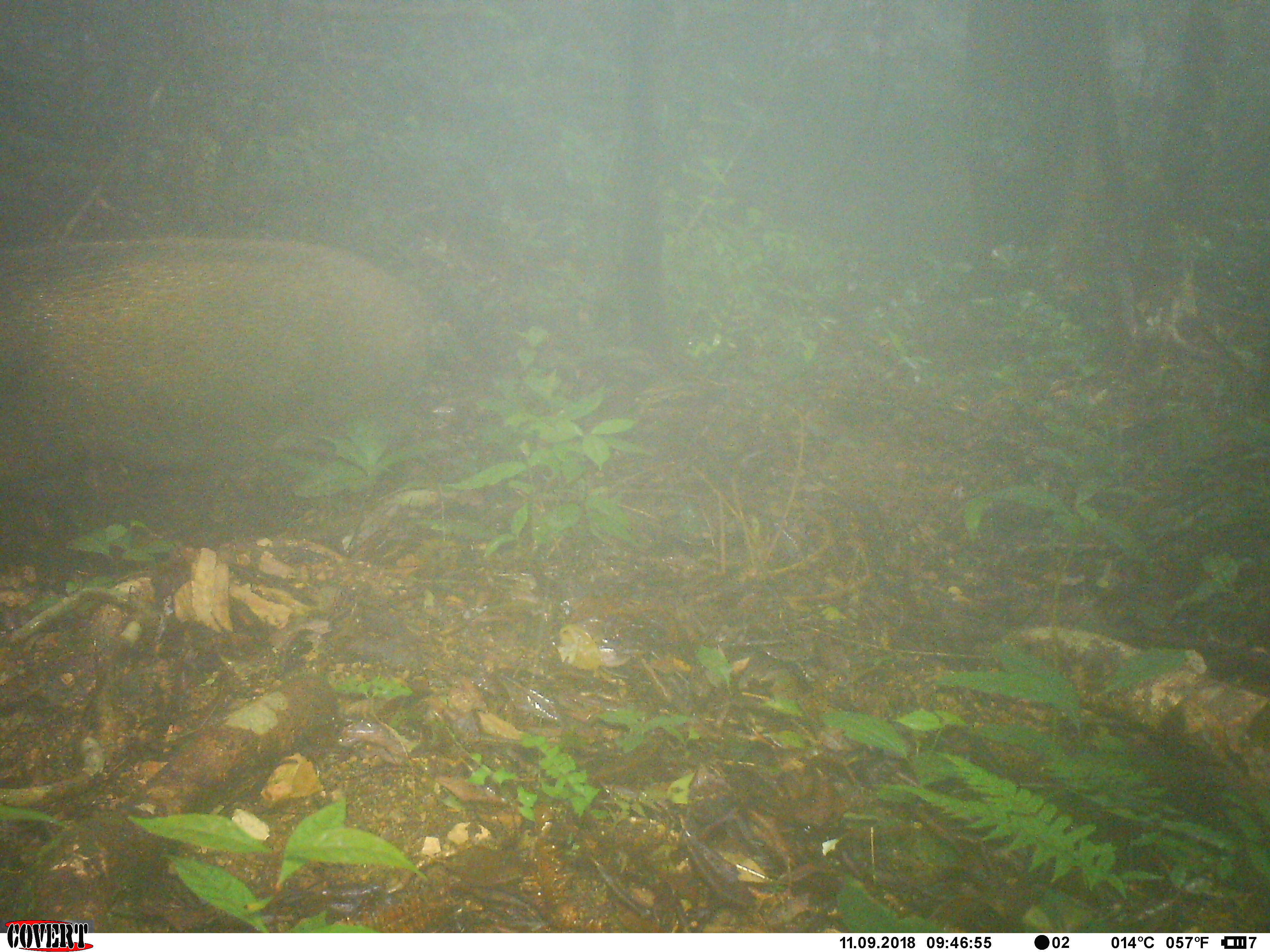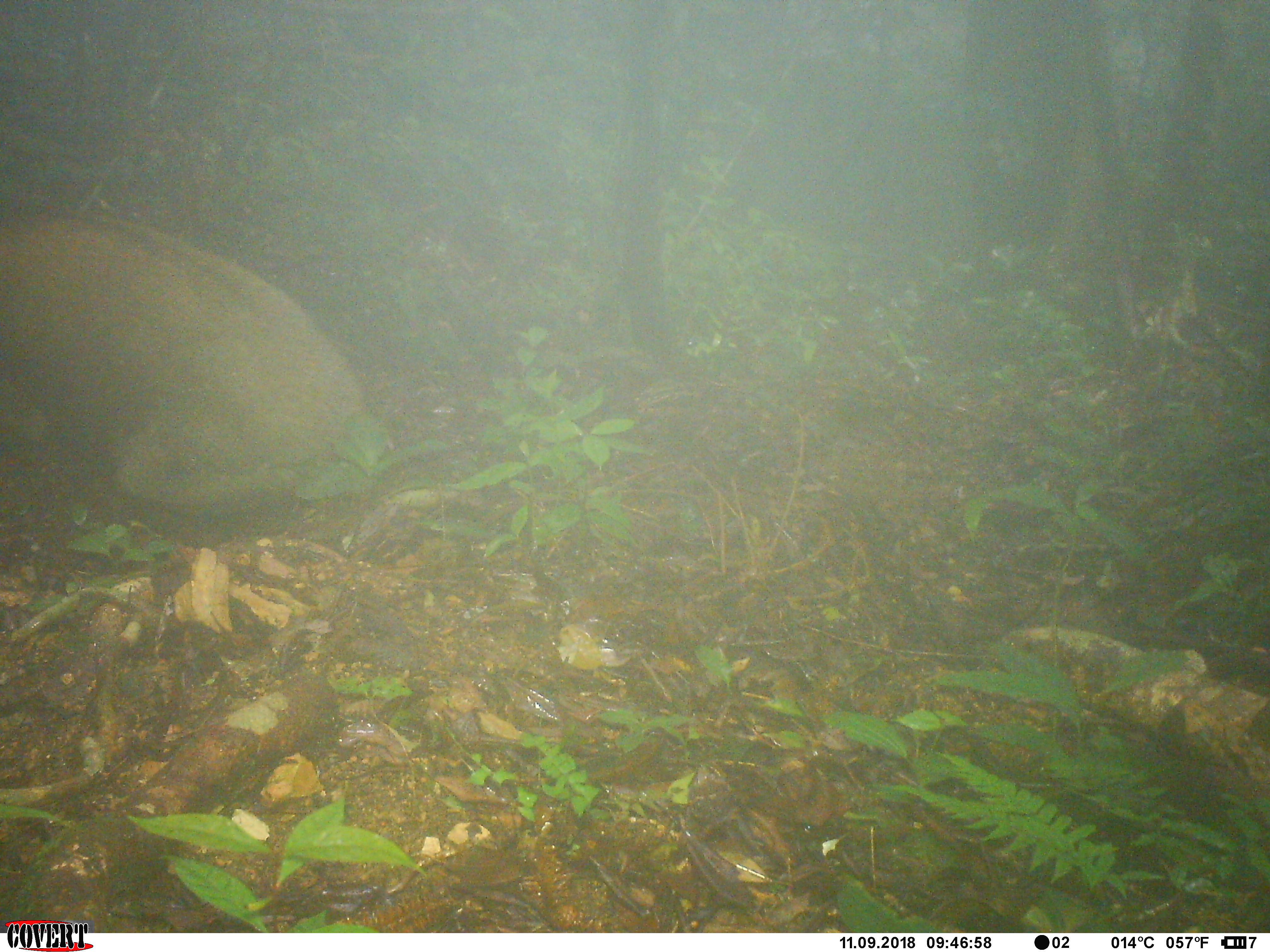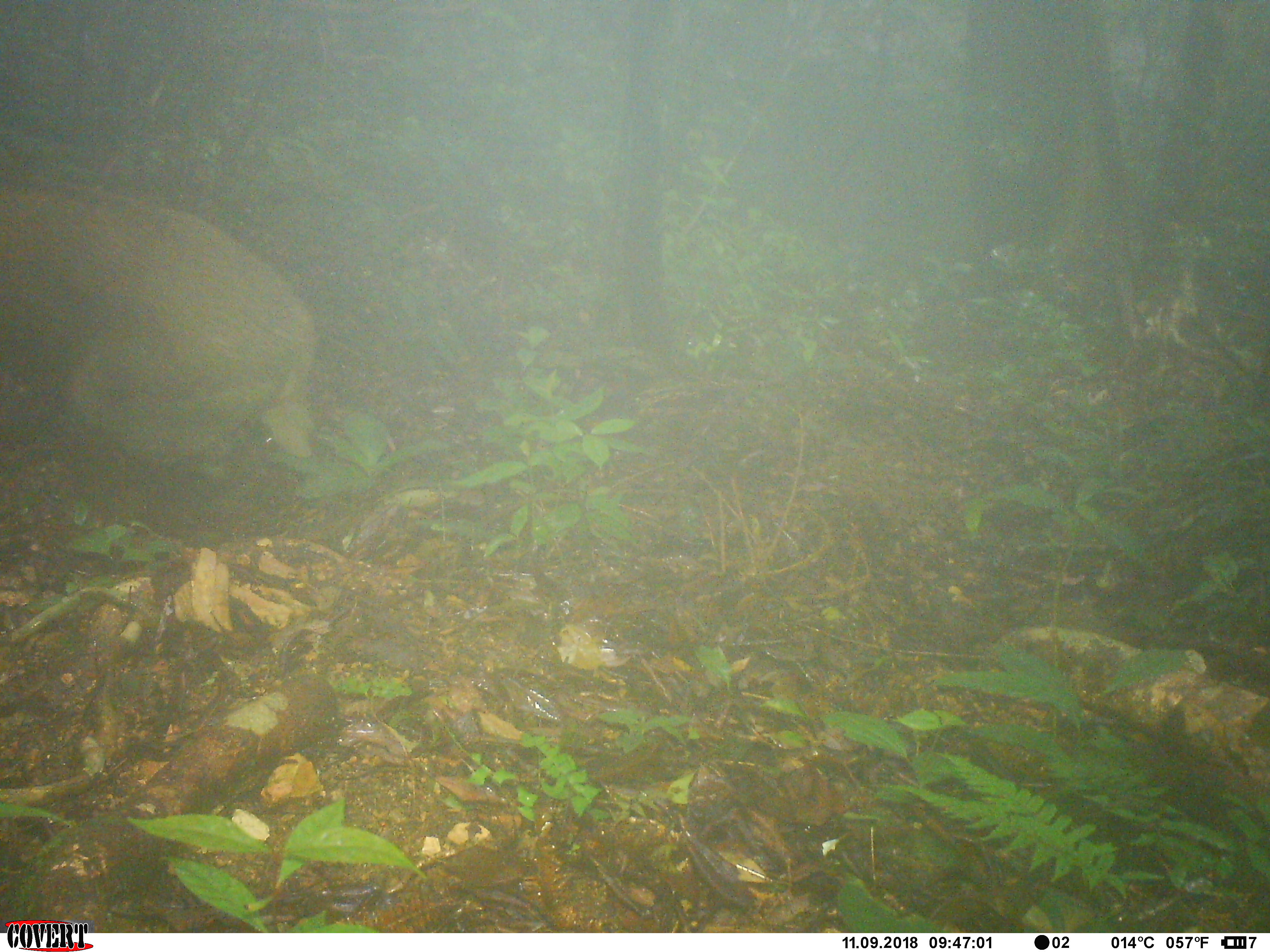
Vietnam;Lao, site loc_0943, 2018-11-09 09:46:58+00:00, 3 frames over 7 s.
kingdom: Animalia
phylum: Chordata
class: Mammalia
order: Artiodactyla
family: Suidae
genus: Sus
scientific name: Sus scrofa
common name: eurasian wild pig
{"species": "eurasian wild pig (Sus scrofa)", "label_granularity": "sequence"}